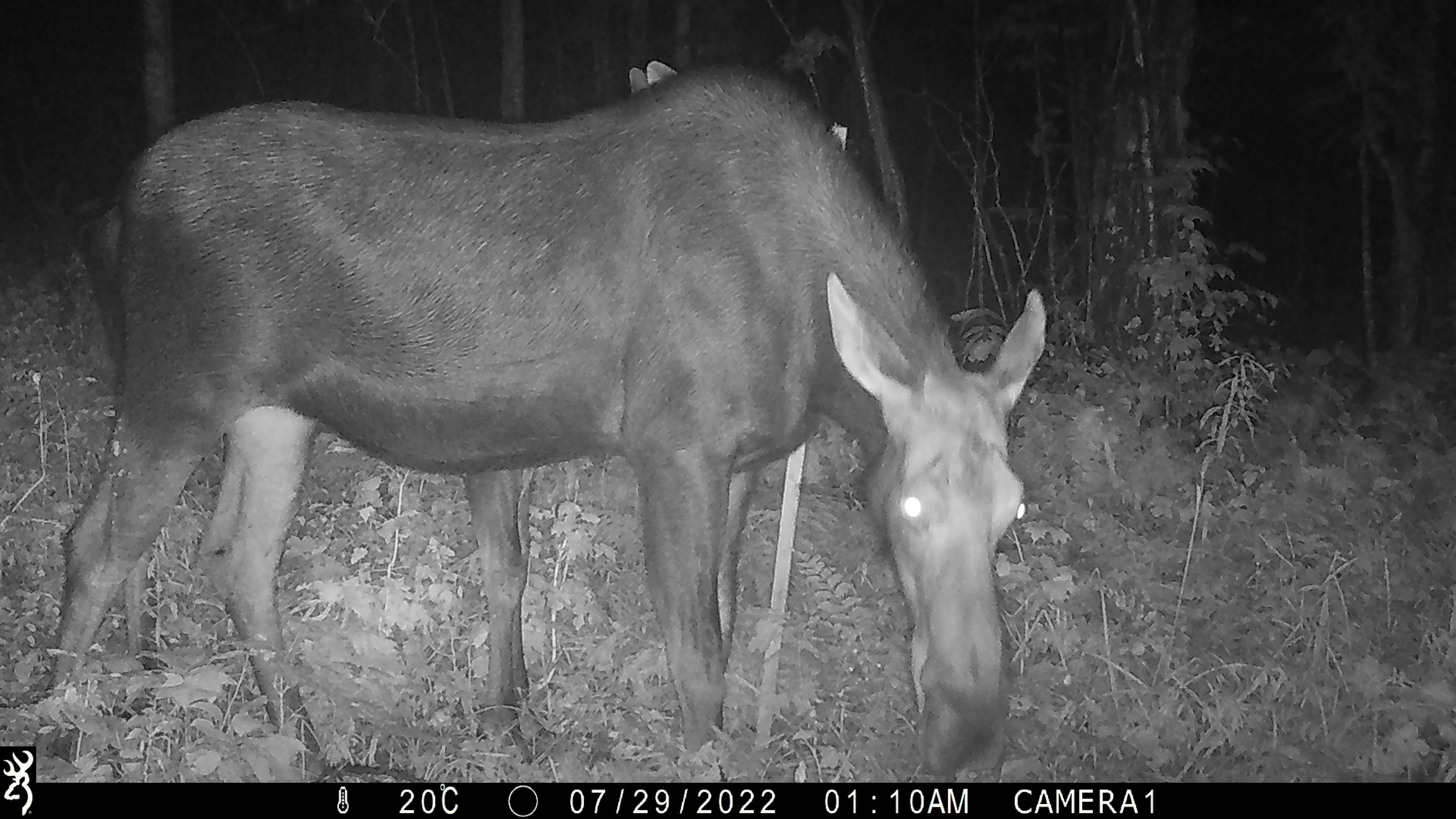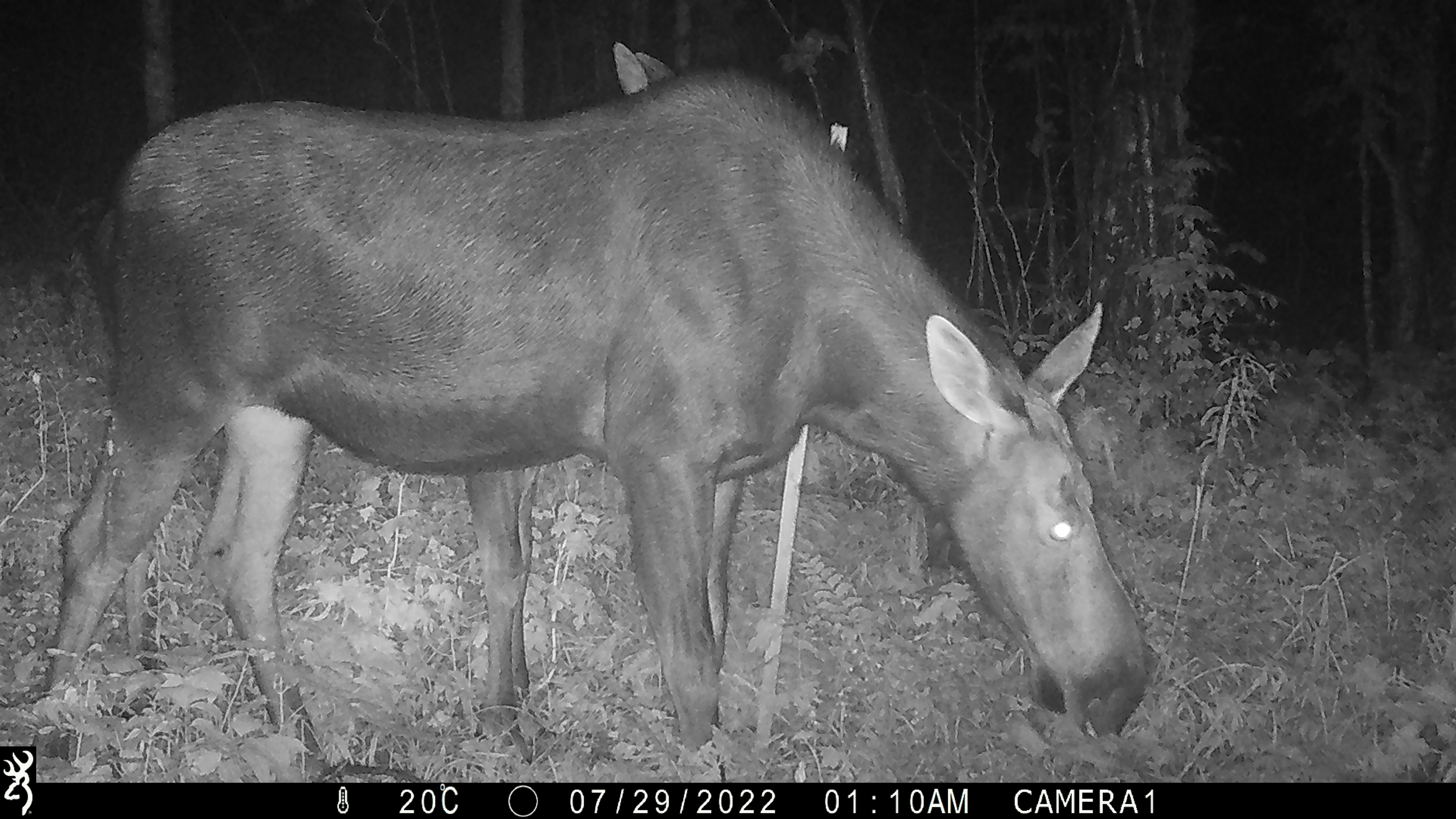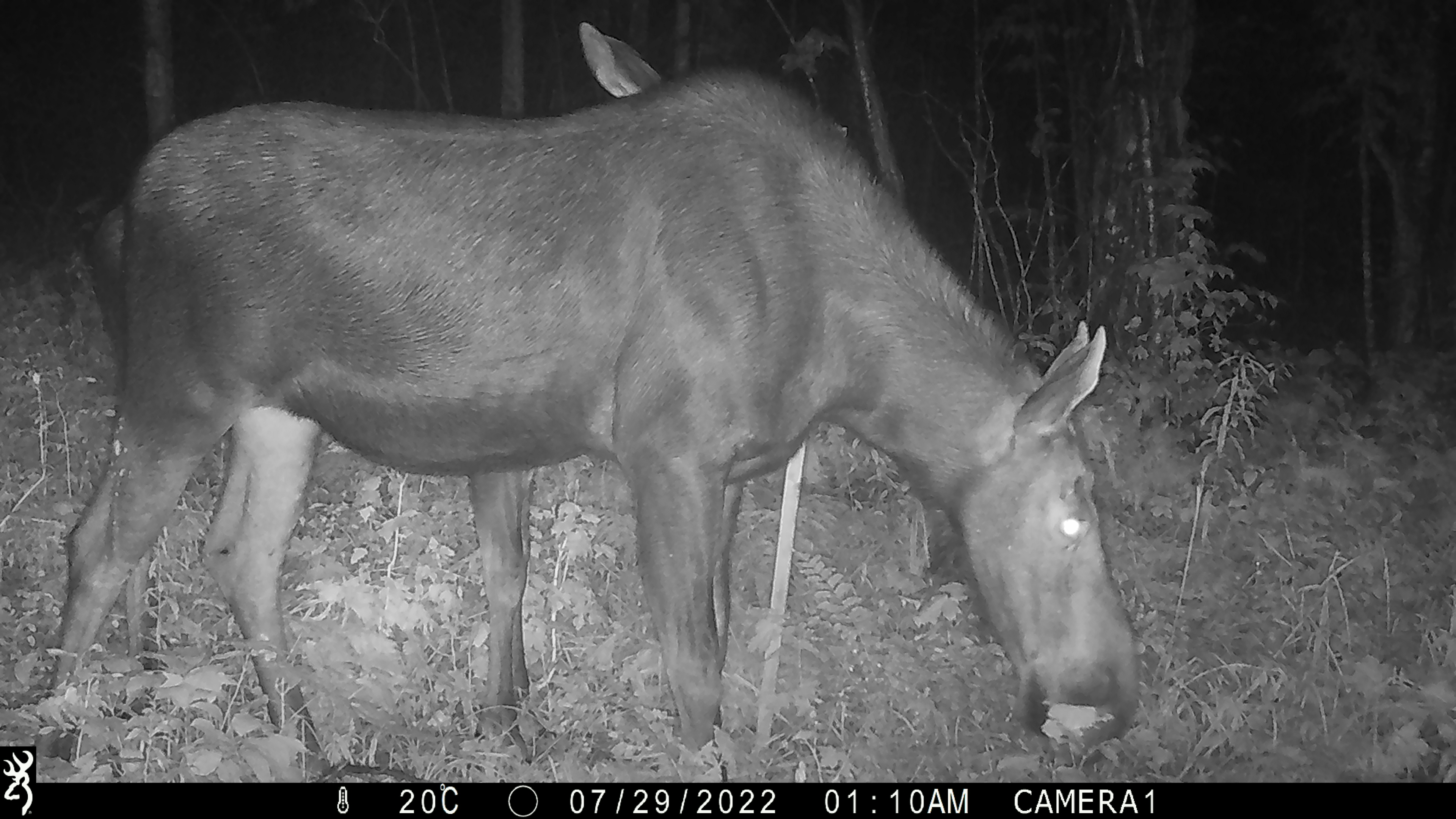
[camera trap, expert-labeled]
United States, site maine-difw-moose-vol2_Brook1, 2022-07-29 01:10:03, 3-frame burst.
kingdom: Animalia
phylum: Chordata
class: Mammalia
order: Artiodactyla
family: Cervidae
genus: Alces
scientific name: Alces alces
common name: moose